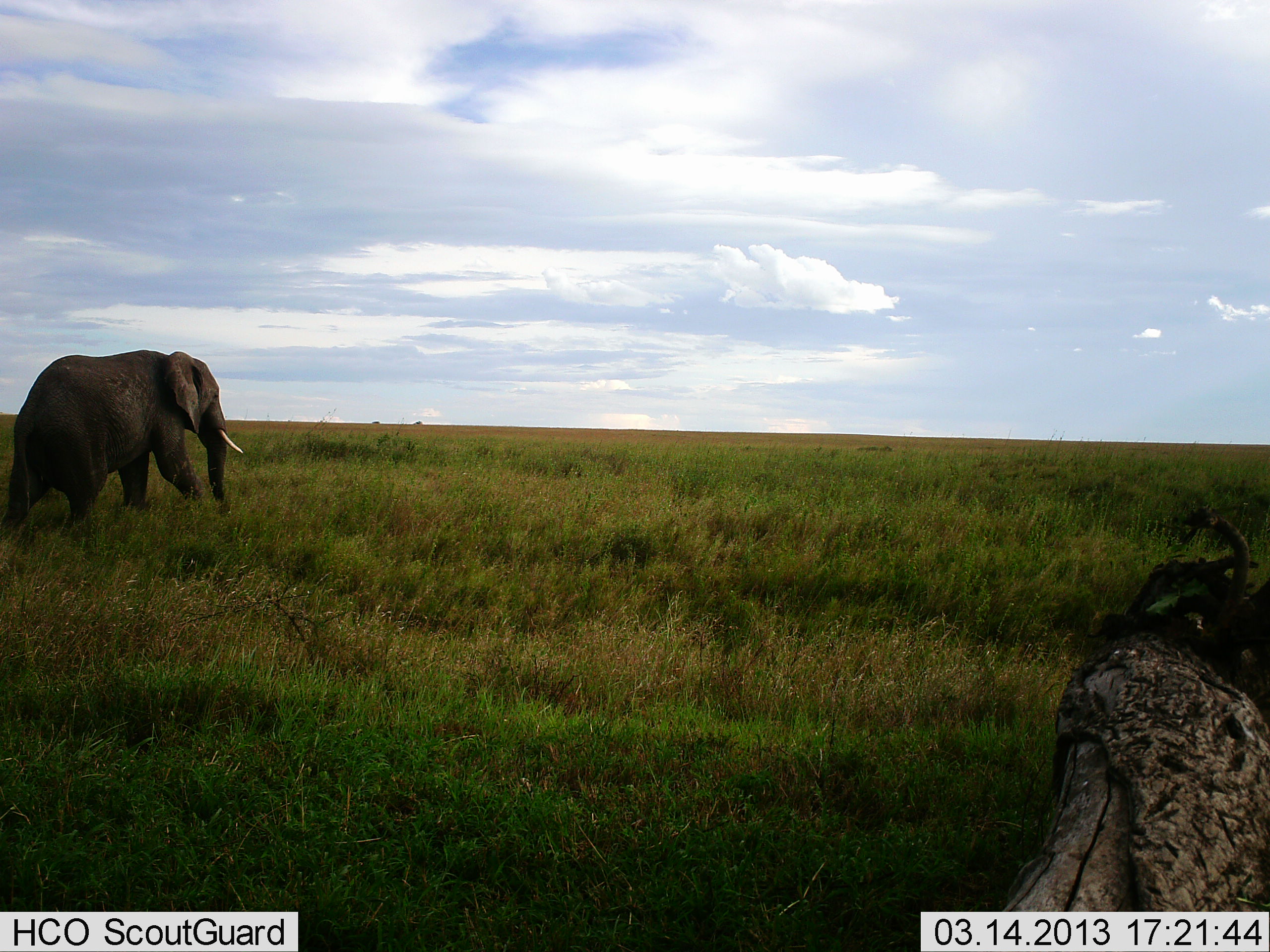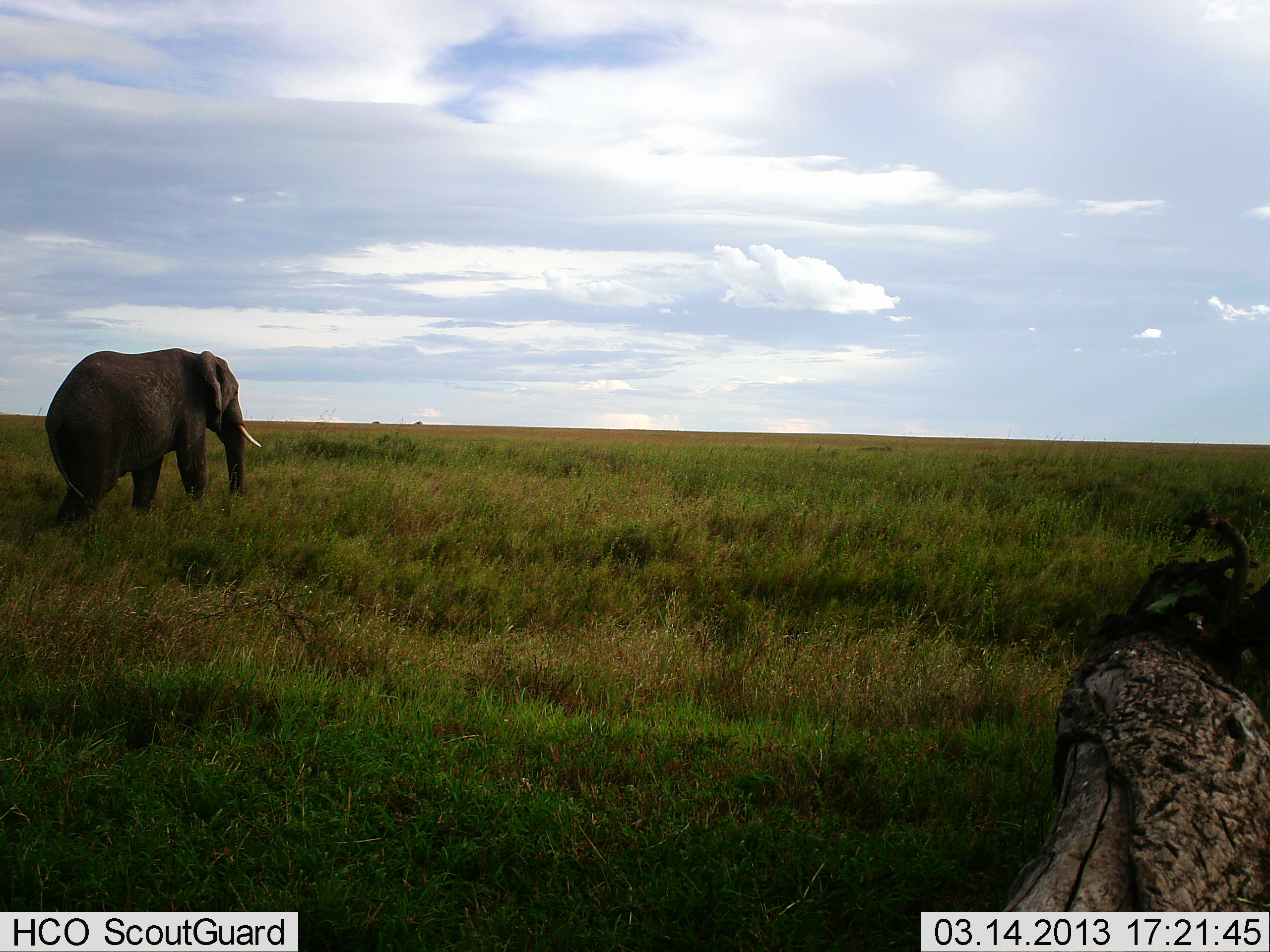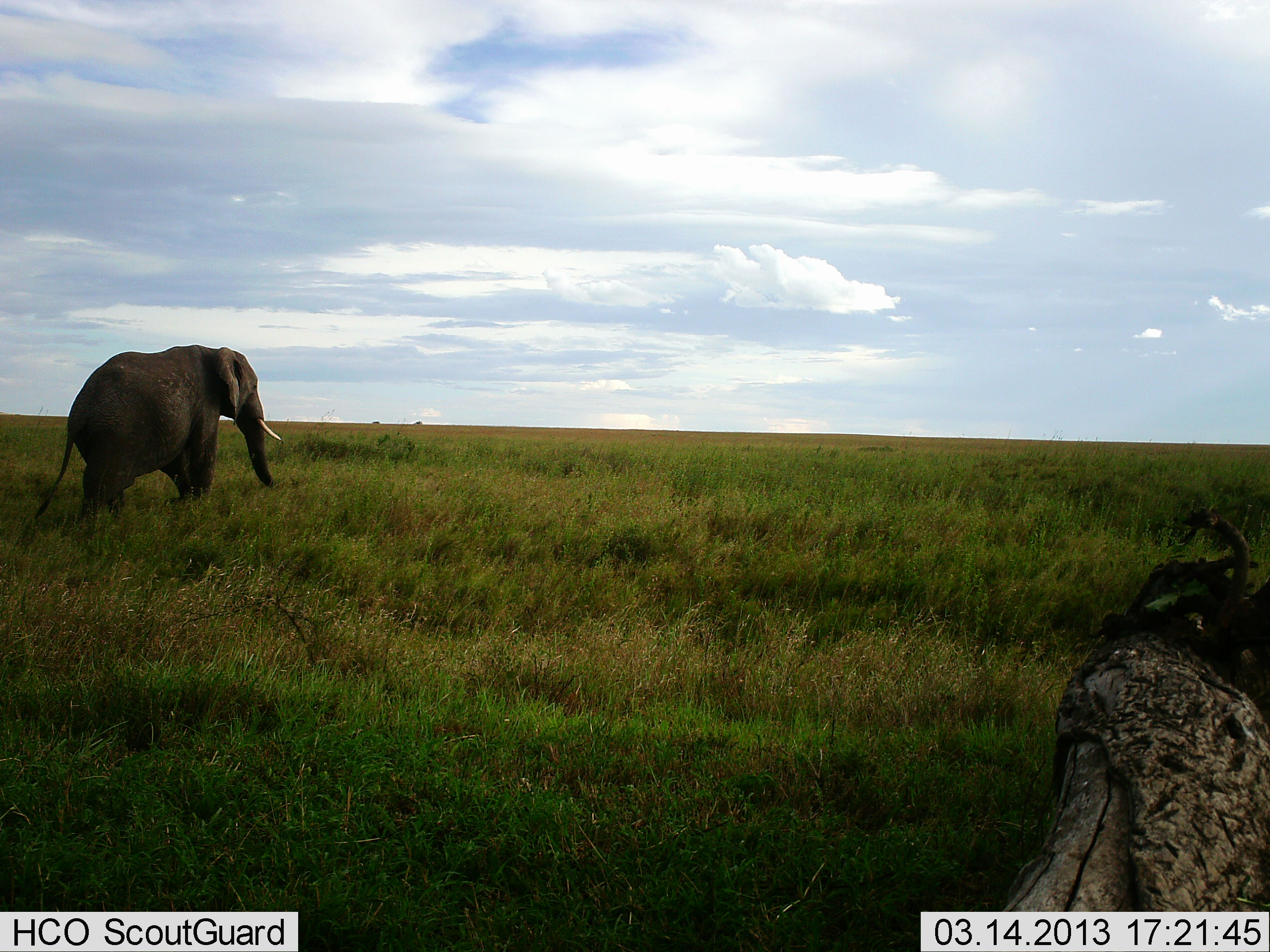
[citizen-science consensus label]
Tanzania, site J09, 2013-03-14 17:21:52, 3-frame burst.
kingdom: Animalia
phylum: Chordata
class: Mammalia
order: Proboscidea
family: Elephantidae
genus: Loxodonta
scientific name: Loxodonta africana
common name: african bush elephant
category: elephant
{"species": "elephant (african bush elephant) (Loxodonta africana)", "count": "1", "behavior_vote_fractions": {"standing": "7%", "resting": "0%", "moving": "93%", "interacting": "0%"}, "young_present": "0%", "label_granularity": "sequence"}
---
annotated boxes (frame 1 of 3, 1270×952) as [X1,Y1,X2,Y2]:
animal: [0,348,245,539]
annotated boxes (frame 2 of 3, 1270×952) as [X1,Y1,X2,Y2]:
animal: [43,346,266,538]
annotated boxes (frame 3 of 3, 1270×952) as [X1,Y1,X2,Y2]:
animal: [33,343,285,530]